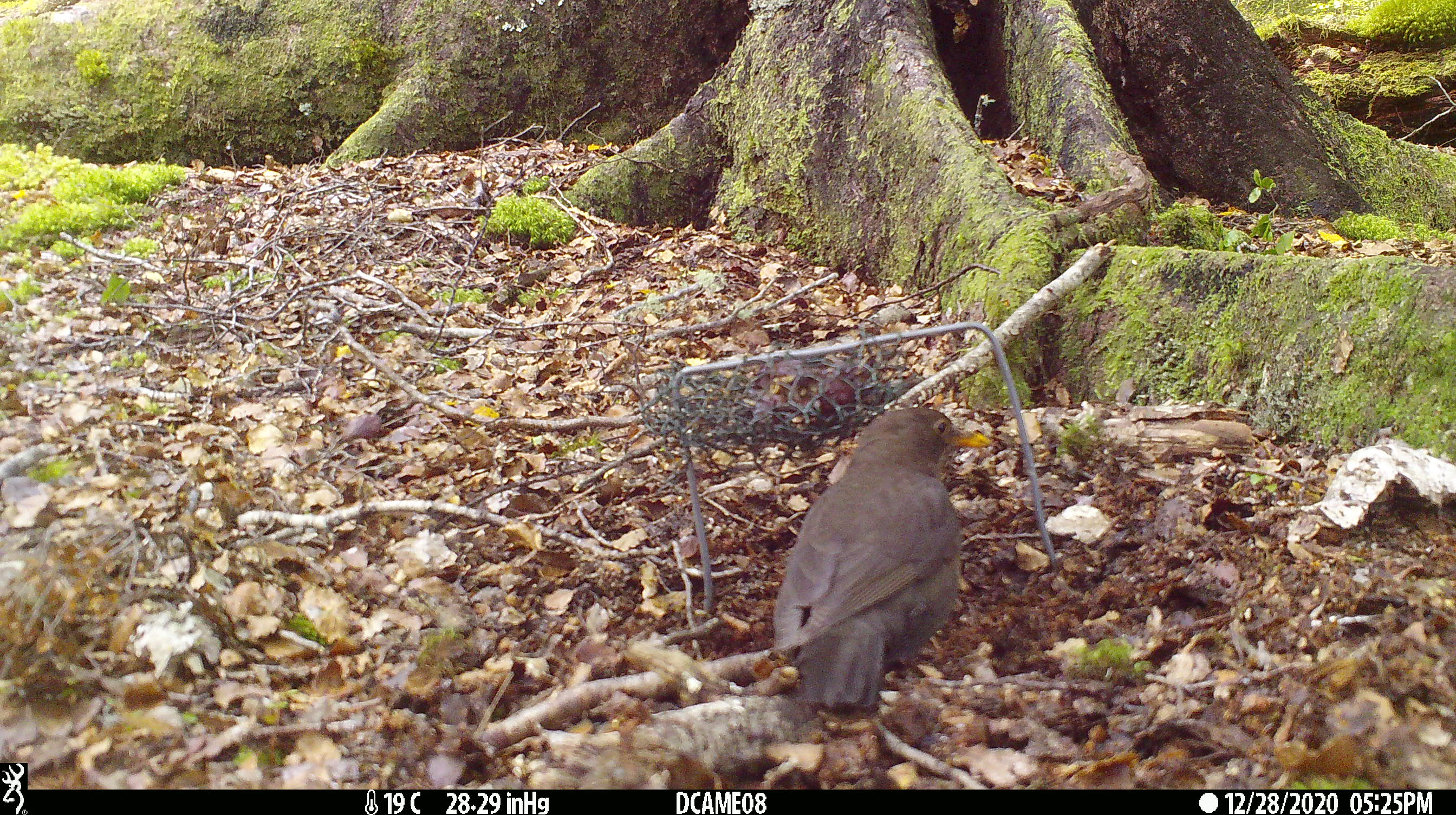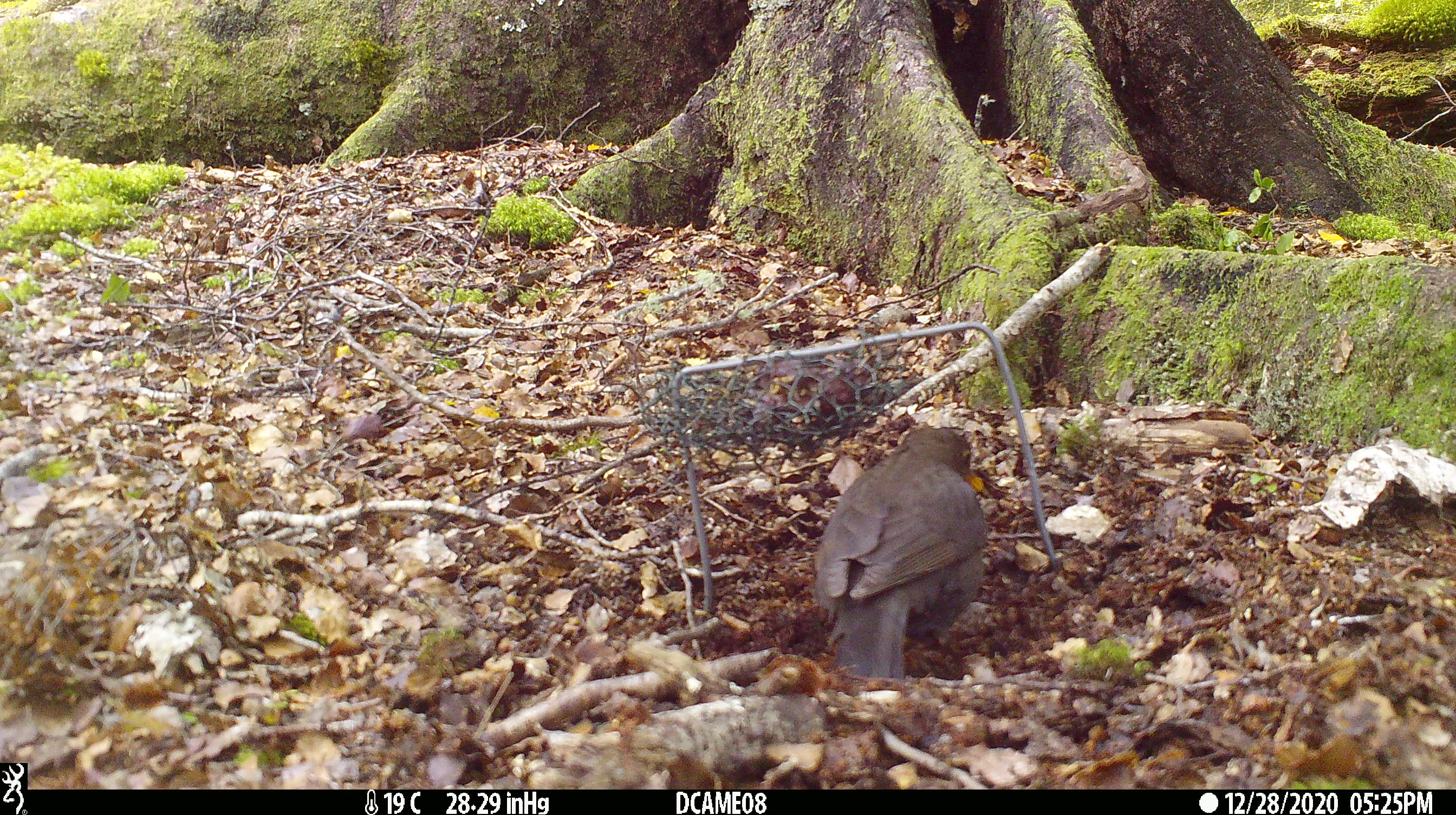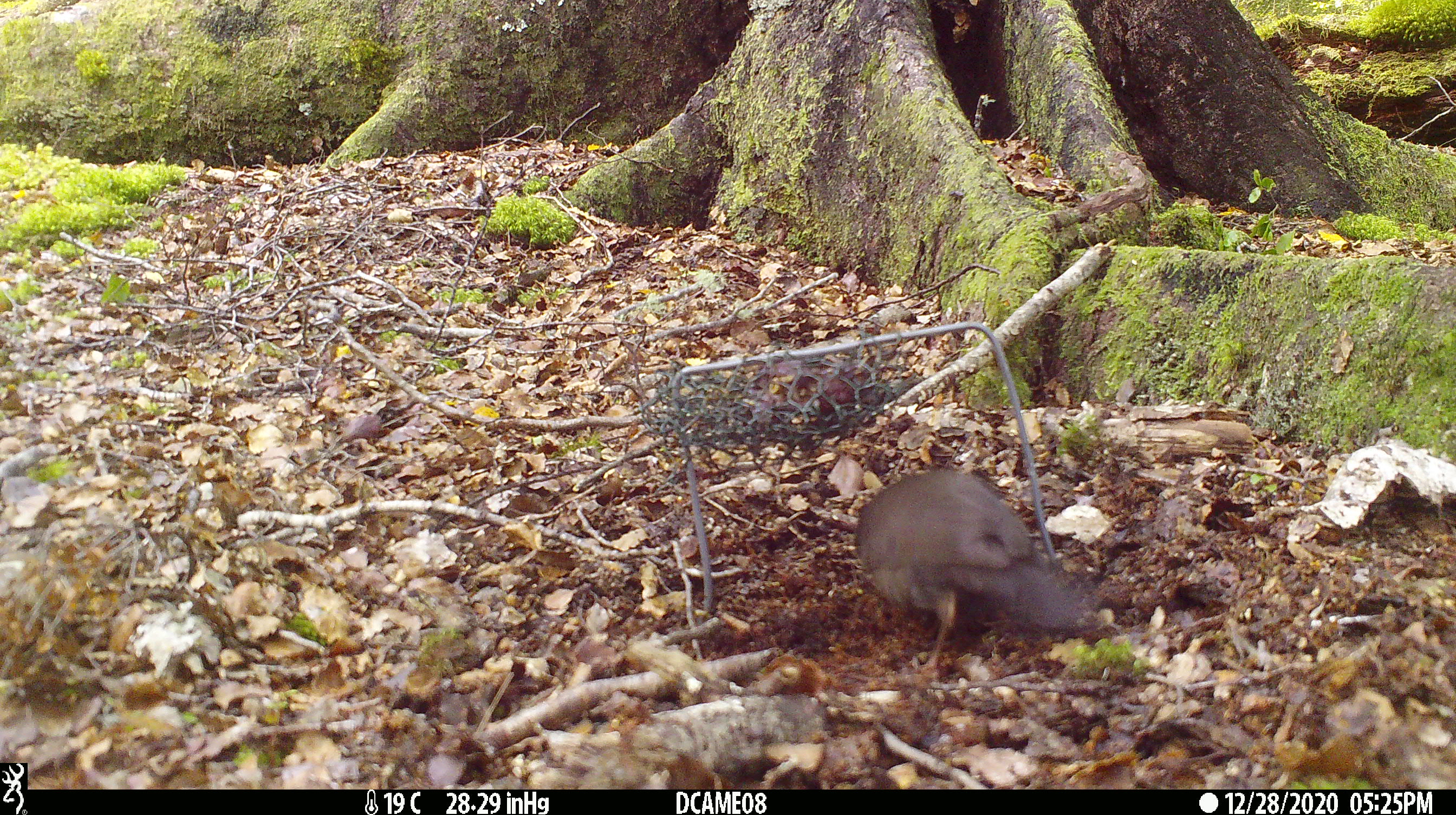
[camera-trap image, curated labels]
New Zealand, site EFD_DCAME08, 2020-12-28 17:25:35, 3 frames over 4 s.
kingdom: Animalia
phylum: Chordata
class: Aves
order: Passeriformes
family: Turdidae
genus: Turdus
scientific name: Turdus merula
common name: eurasian blackbird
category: blackbird